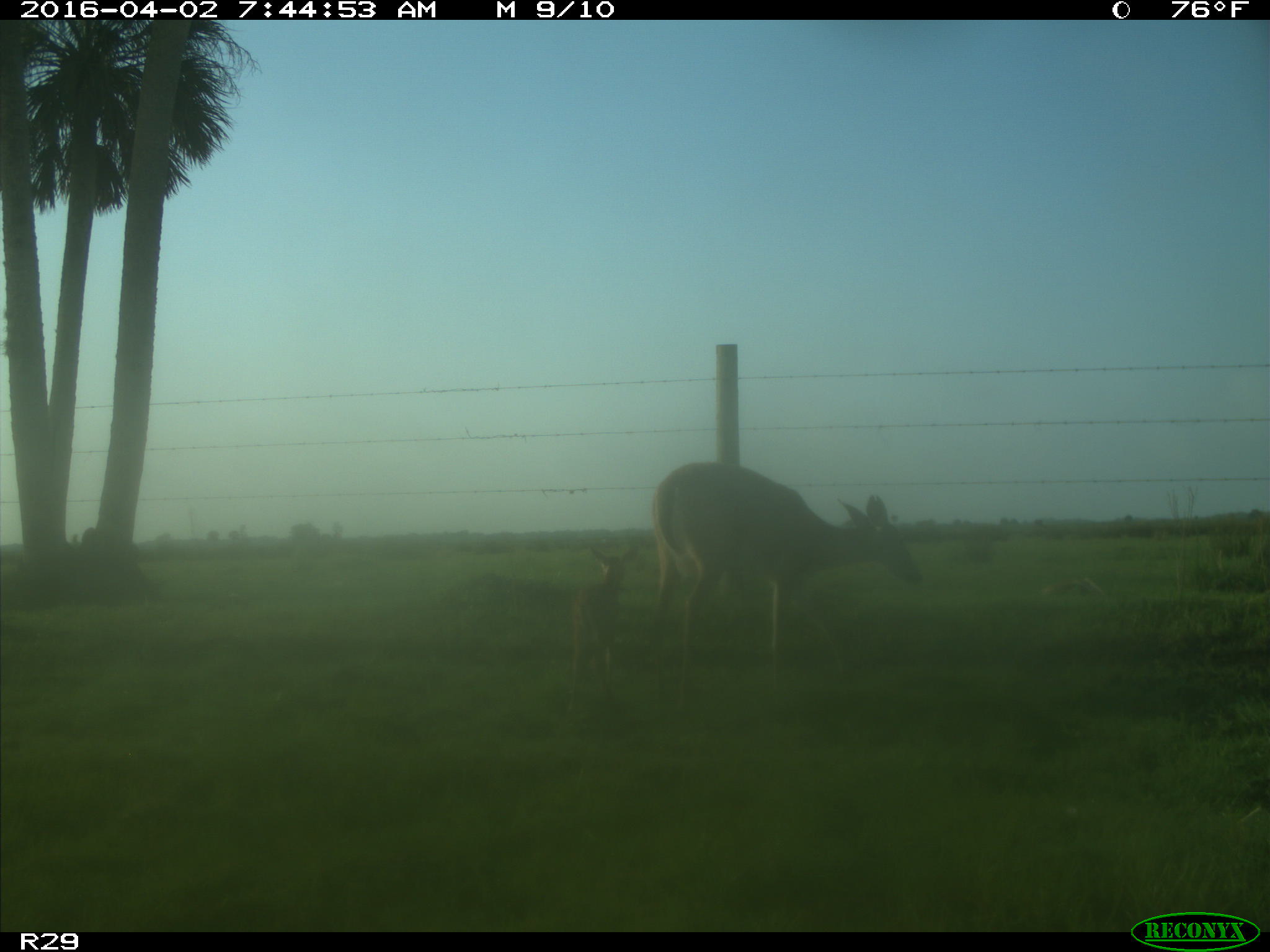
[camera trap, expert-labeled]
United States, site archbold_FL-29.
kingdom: Animalia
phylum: Chordata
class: Mammalia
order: Artiodactyla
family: Cervidae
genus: Odocoileus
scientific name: Odocoileus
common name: deer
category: unidentified deer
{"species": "unidentified deer (deer) (Odocoileus)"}